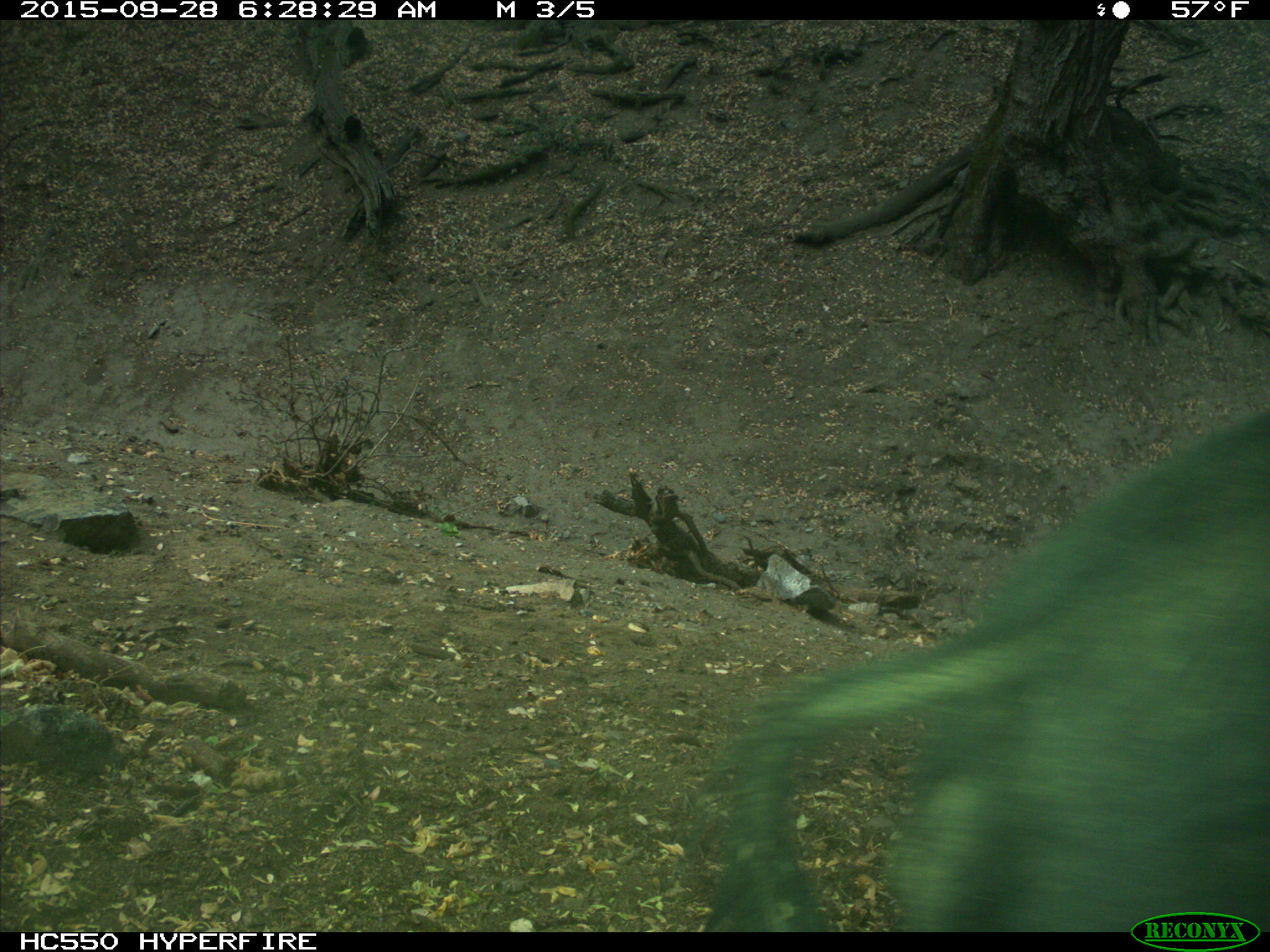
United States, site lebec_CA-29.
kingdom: Animalia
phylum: Chordata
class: Mammalia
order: Artiodactyla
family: Suidae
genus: Sus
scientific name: Sus scrofa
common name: wild boar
Sus scrofa (wild boar).